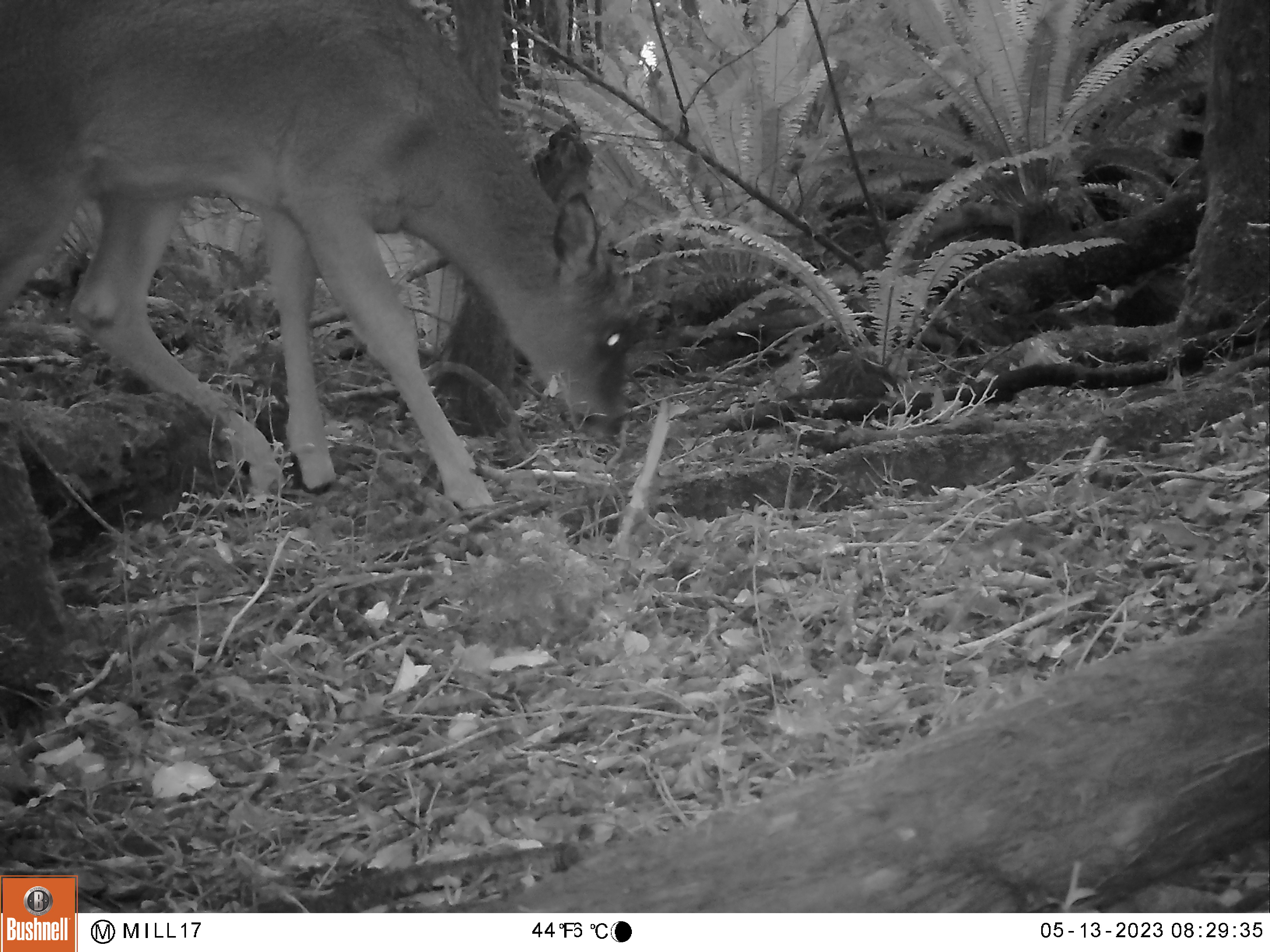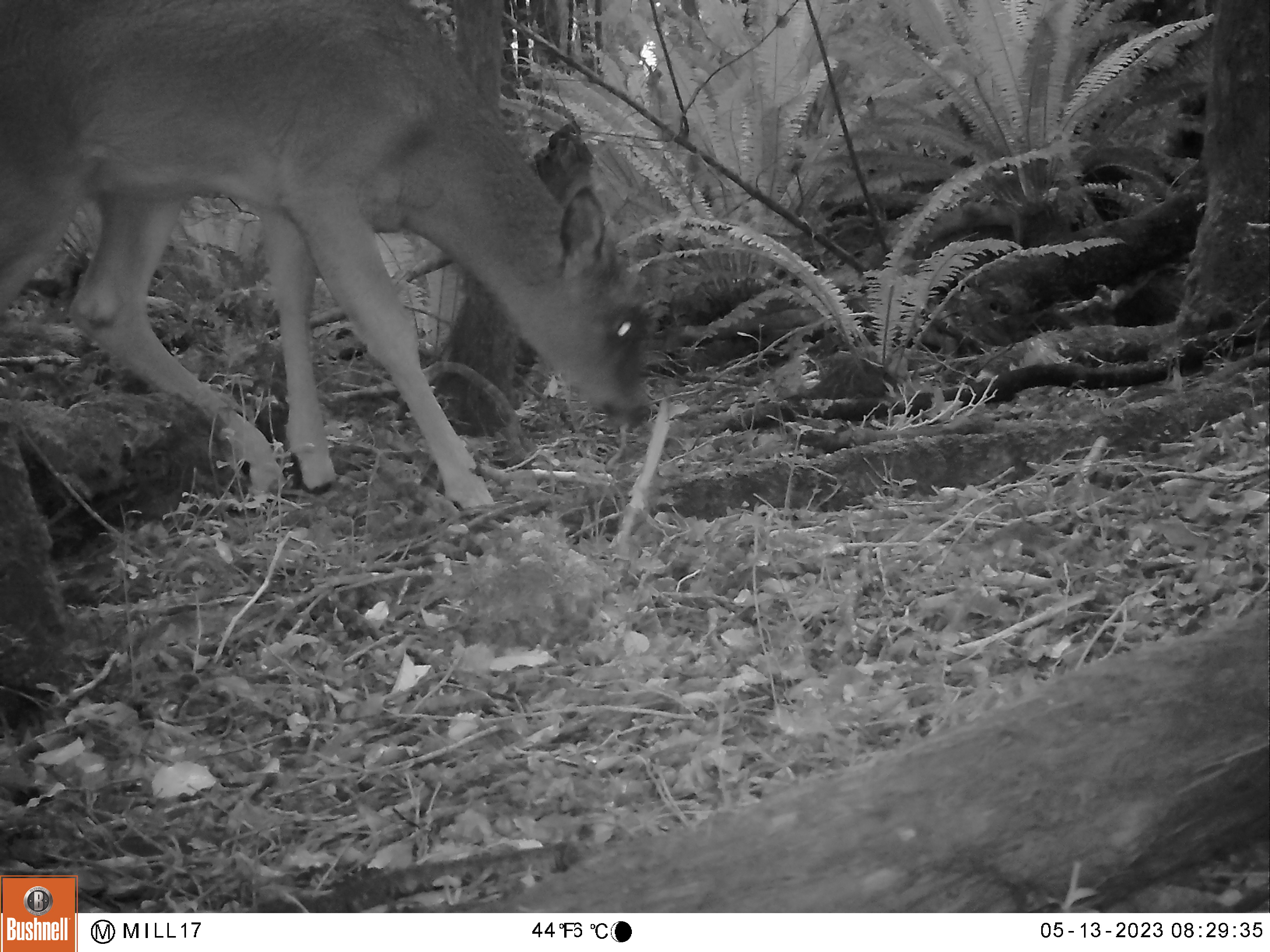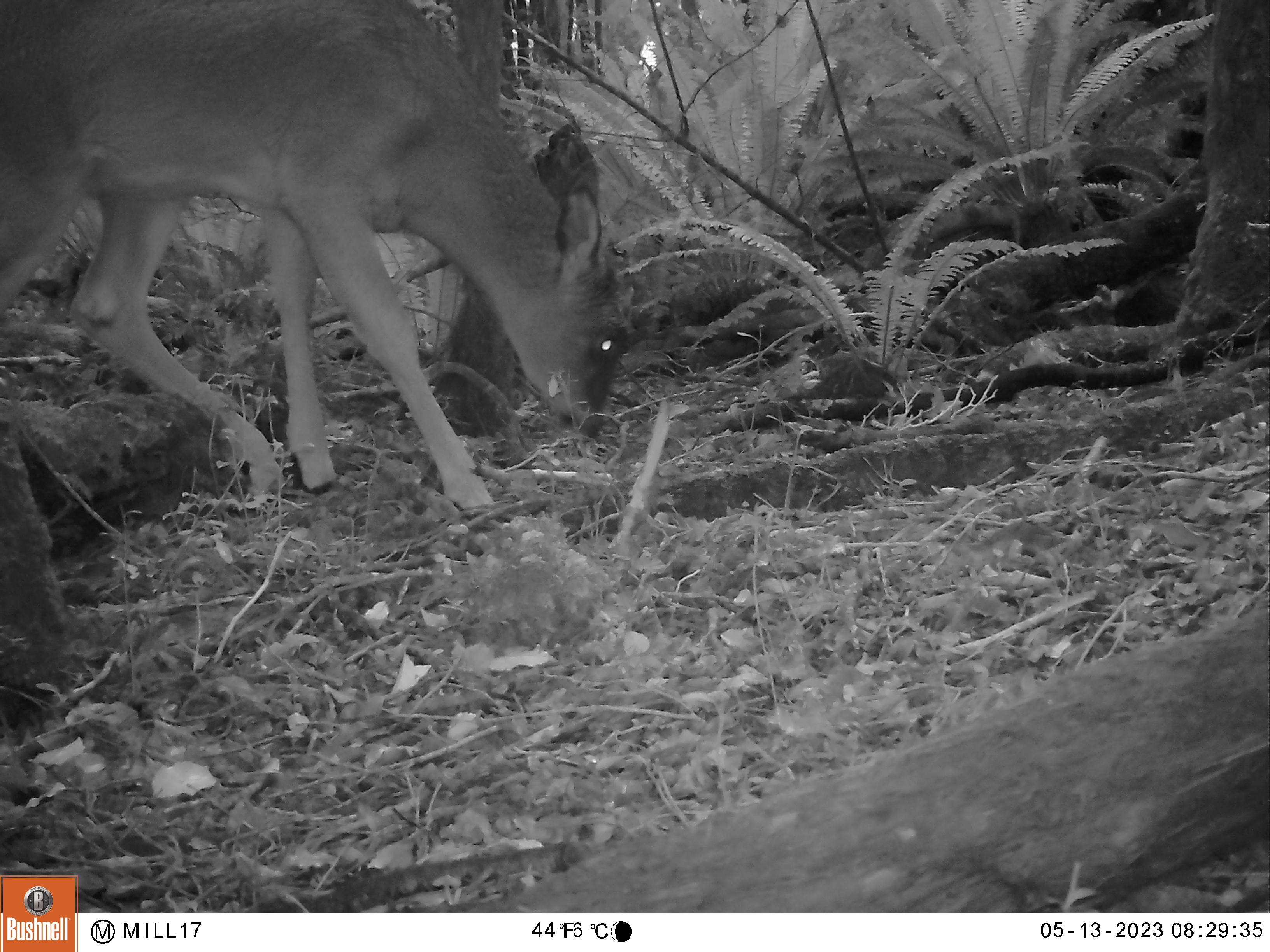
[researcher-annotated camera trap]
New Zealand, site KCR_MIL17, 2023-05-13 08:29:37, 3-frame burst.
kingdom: Animalia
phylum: Chordata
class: Mammalia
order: Artiodactyla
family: Cervidae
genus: Odocoileus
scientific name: Odocoileus virginianus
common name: white-tailed deer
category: white tailed deer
White tailed deer (white-tailed deer) (Odocoileus virginianus).